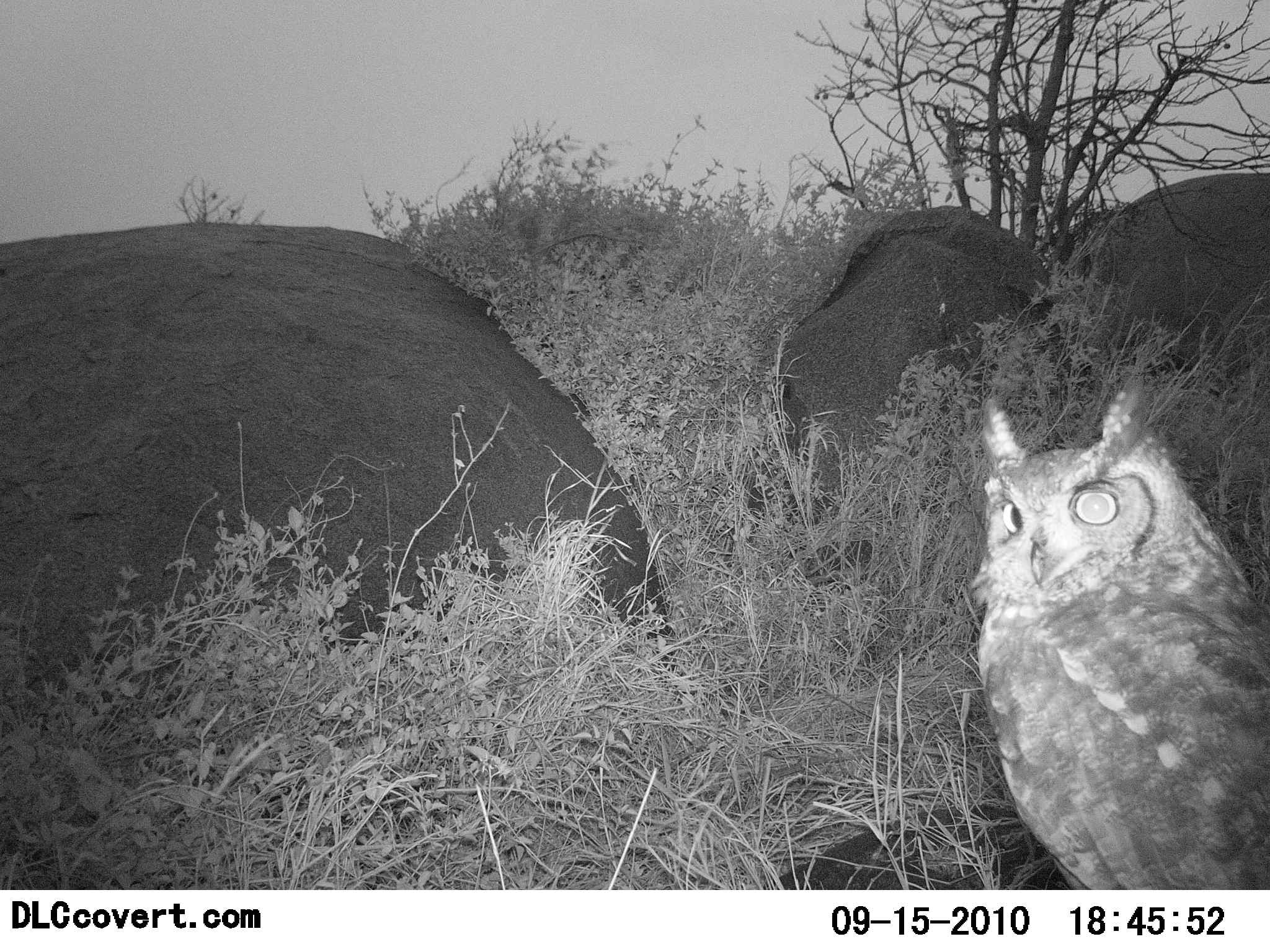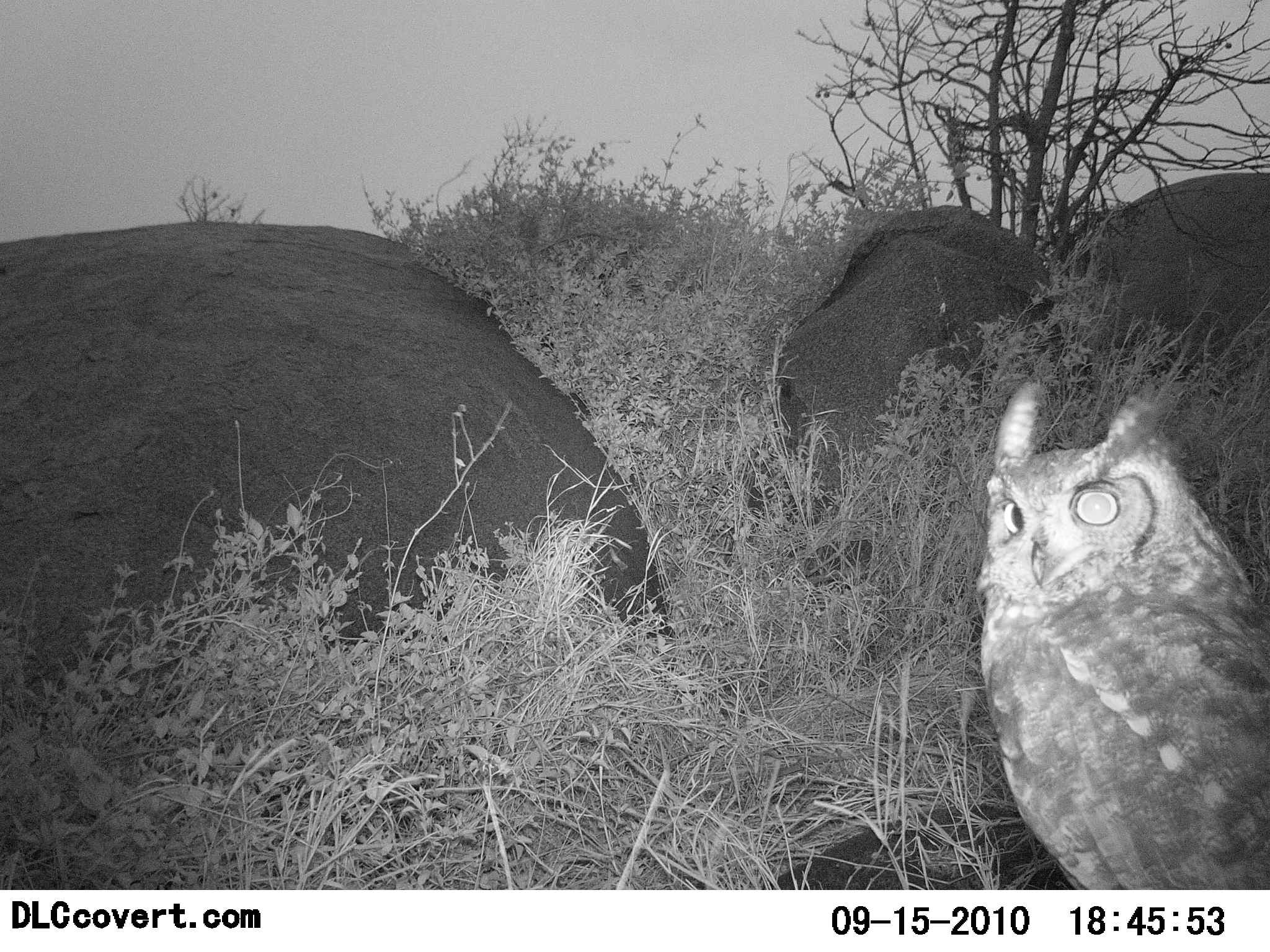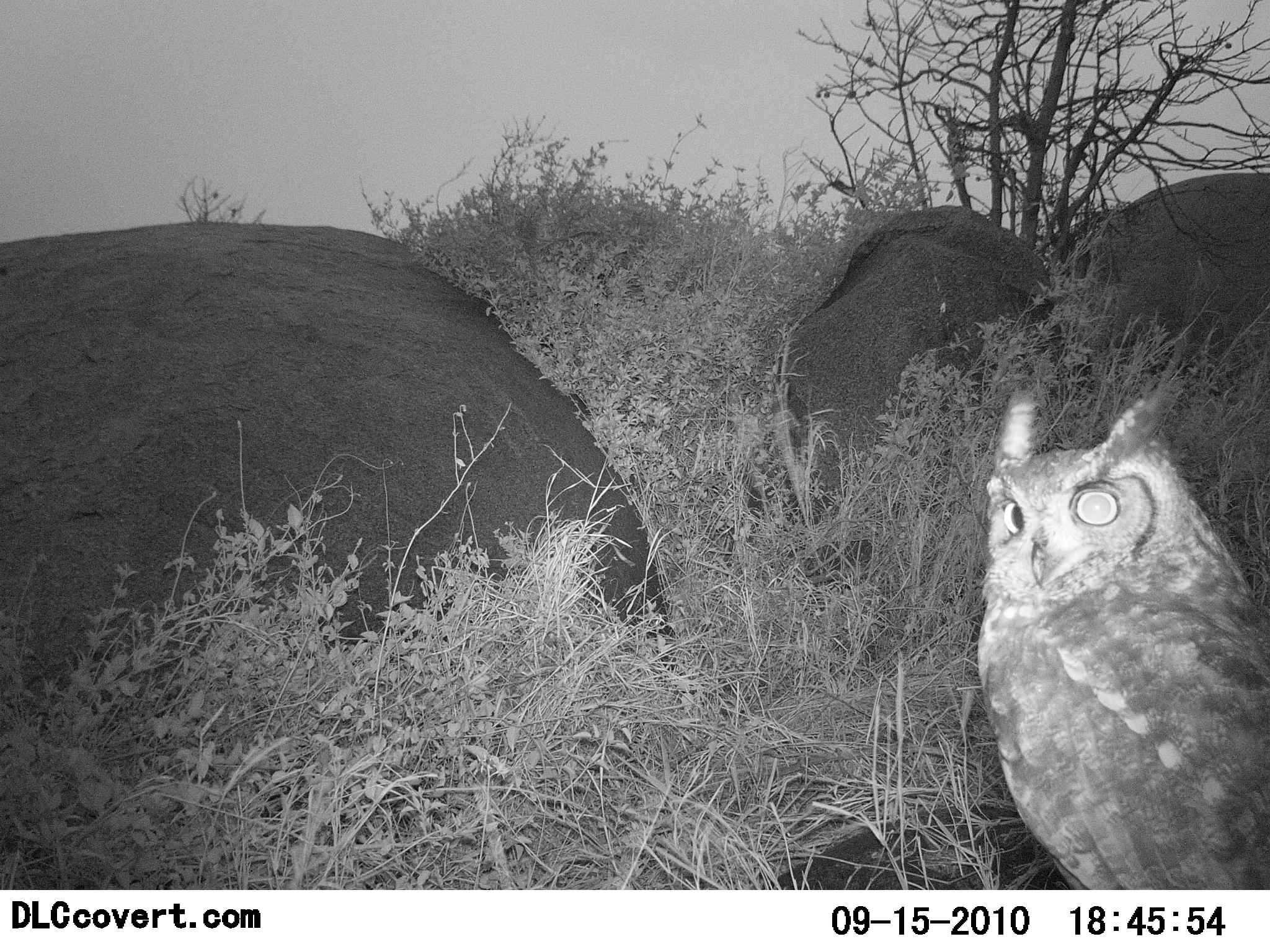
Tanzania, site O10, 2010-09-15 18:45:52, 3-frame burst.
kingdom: Animalia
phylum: Chordata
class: Aves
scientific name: Aves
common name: bird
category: otherbird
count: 1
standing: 74%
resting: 32%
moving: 0%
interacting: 0%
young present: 0%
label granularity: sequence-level